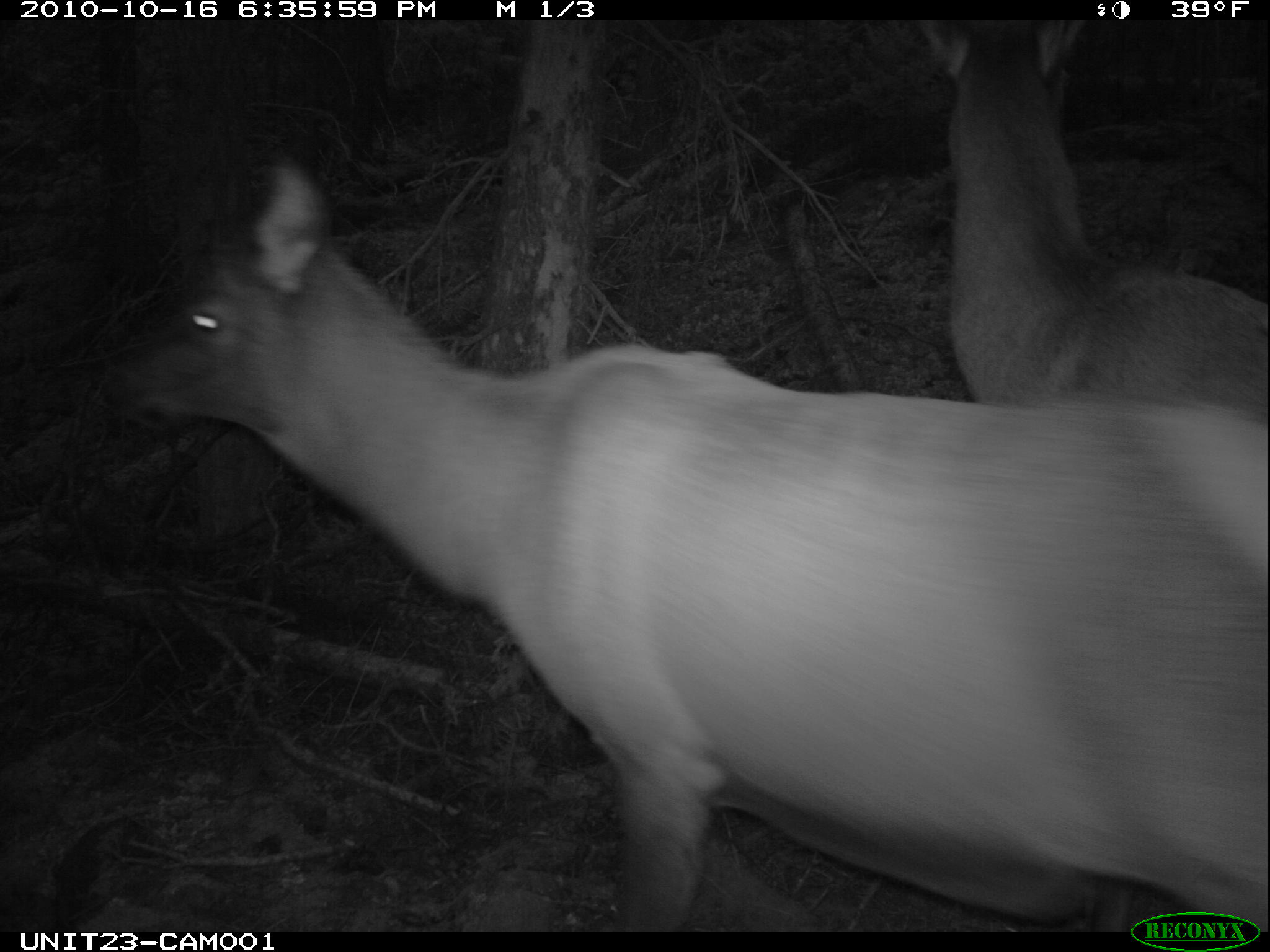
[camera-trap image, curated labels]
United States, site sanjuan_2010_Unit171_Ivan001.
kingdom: Animalia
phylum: Chordata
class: Mammalia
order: Artiodactyla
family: Cervidae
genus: Cervus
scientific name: Cervus elaphus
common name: red deer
Cervus elaphus (red deer).